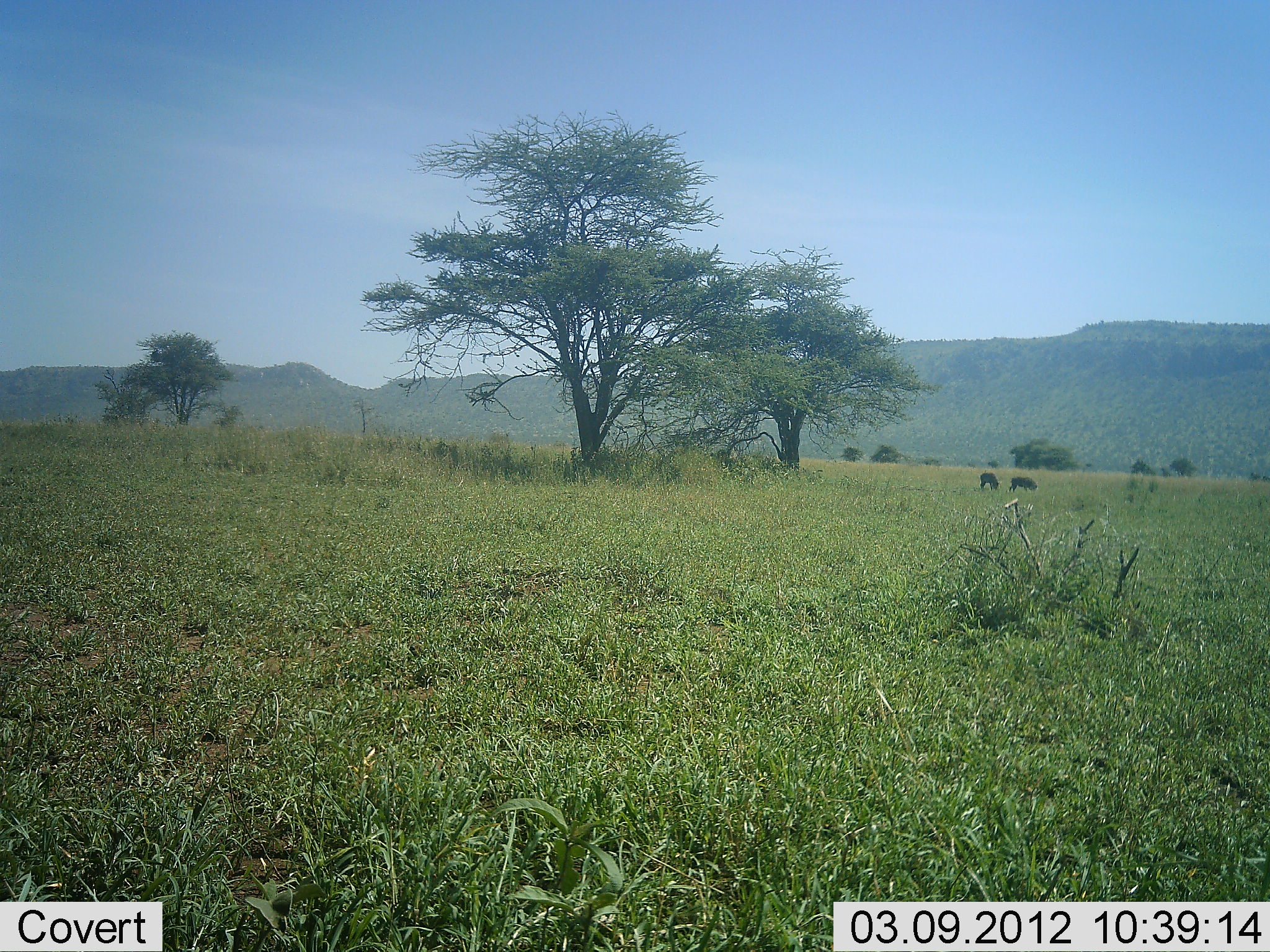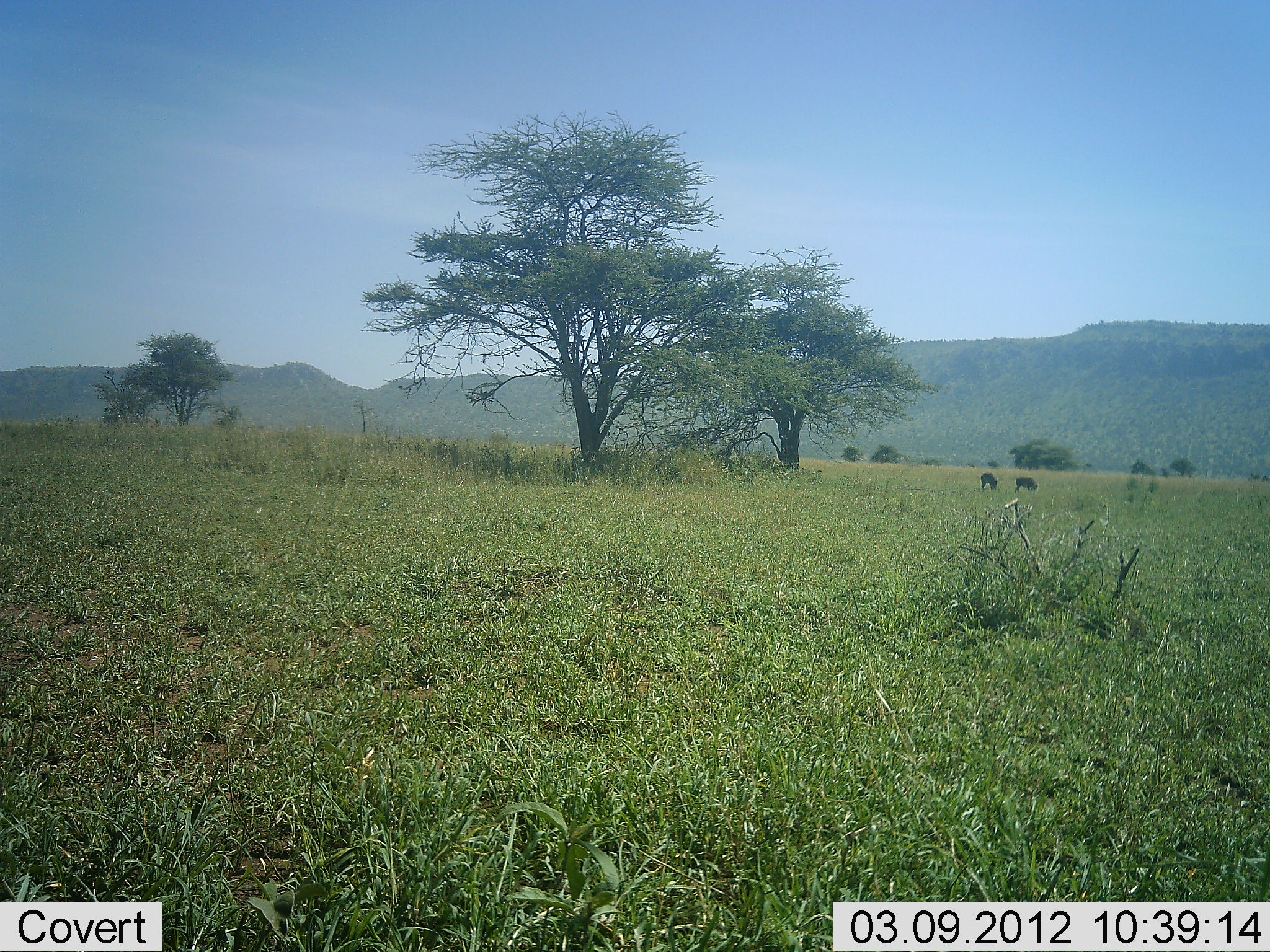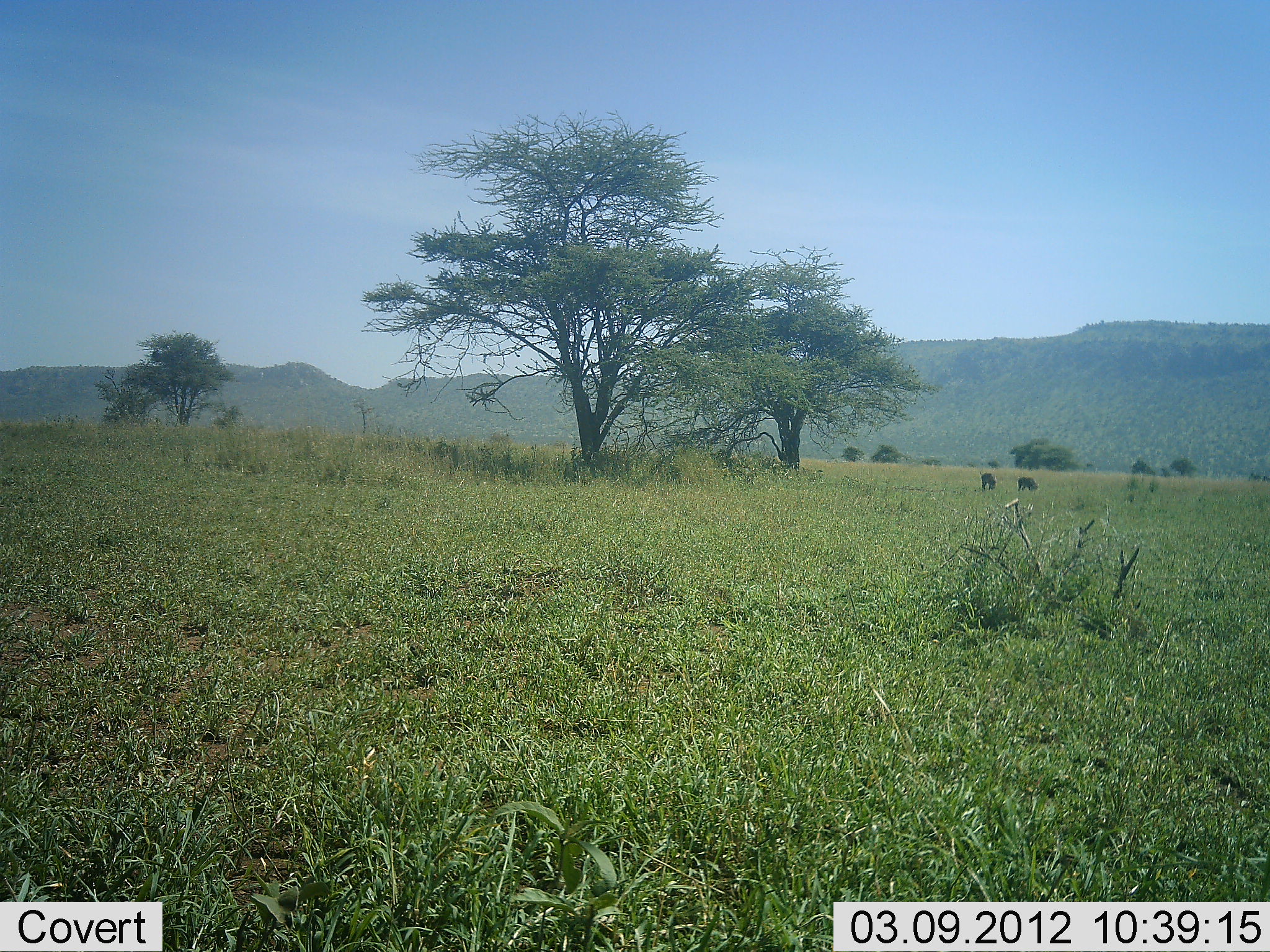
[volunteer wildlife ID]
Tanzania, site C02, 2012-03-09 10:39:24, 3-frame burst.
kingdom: Animalia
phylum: Chordata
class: Mammalia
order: Artiodactyla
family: Bovidae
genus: Connochaetes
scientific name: Connochaetes taurinus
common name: blue wildebeest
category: wildebeest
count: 2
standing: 29%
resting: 0%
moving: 0%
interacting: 0%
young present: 0%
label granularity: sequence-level